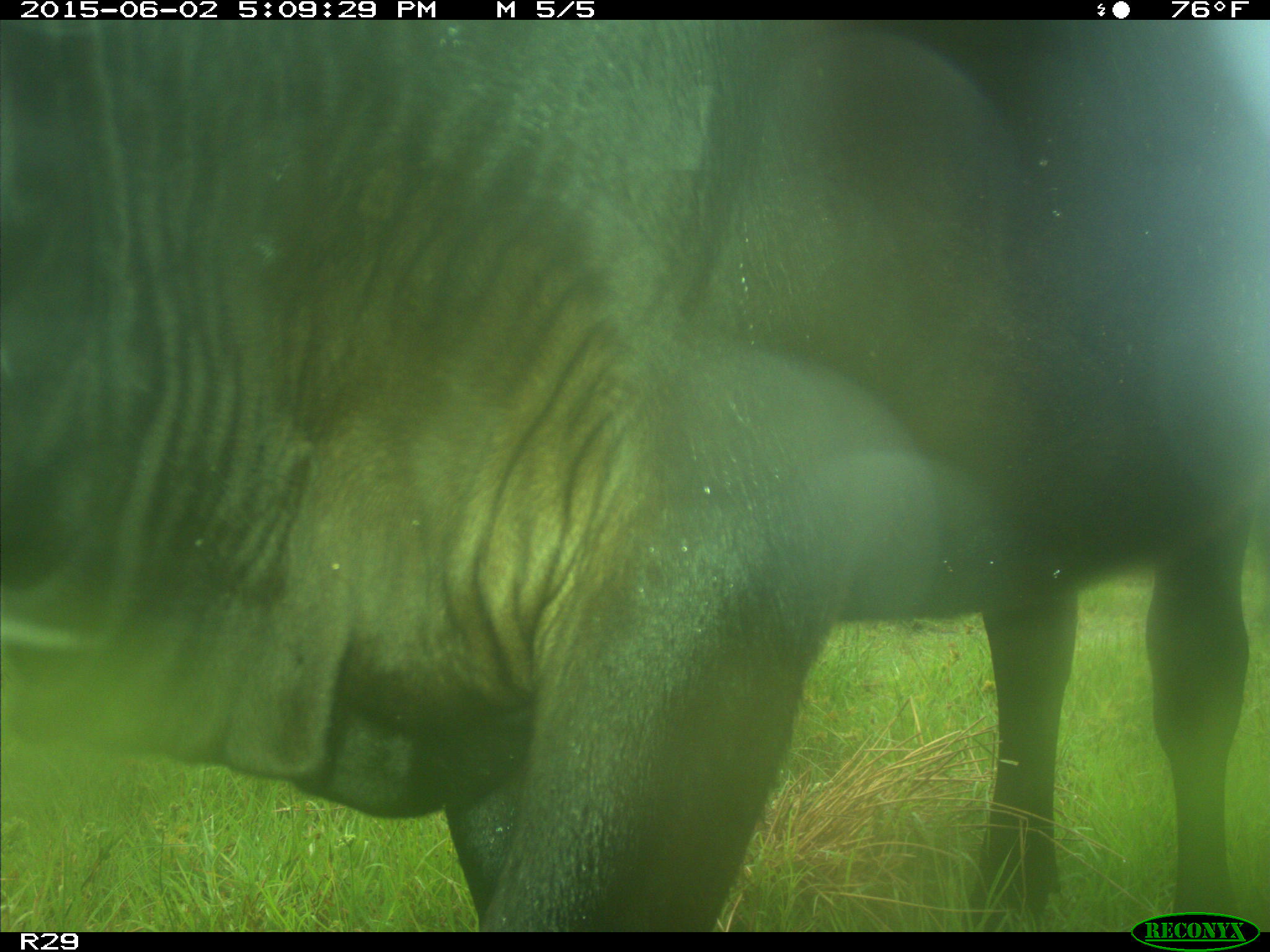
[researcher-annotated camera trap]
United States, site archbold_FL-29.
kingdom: Animalia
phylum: Chordata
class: Mammalia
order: Artiodactyla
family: Bovidae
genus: Bos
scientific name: Bos taurus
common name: domestic cow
Bos taurus (domestic cow).